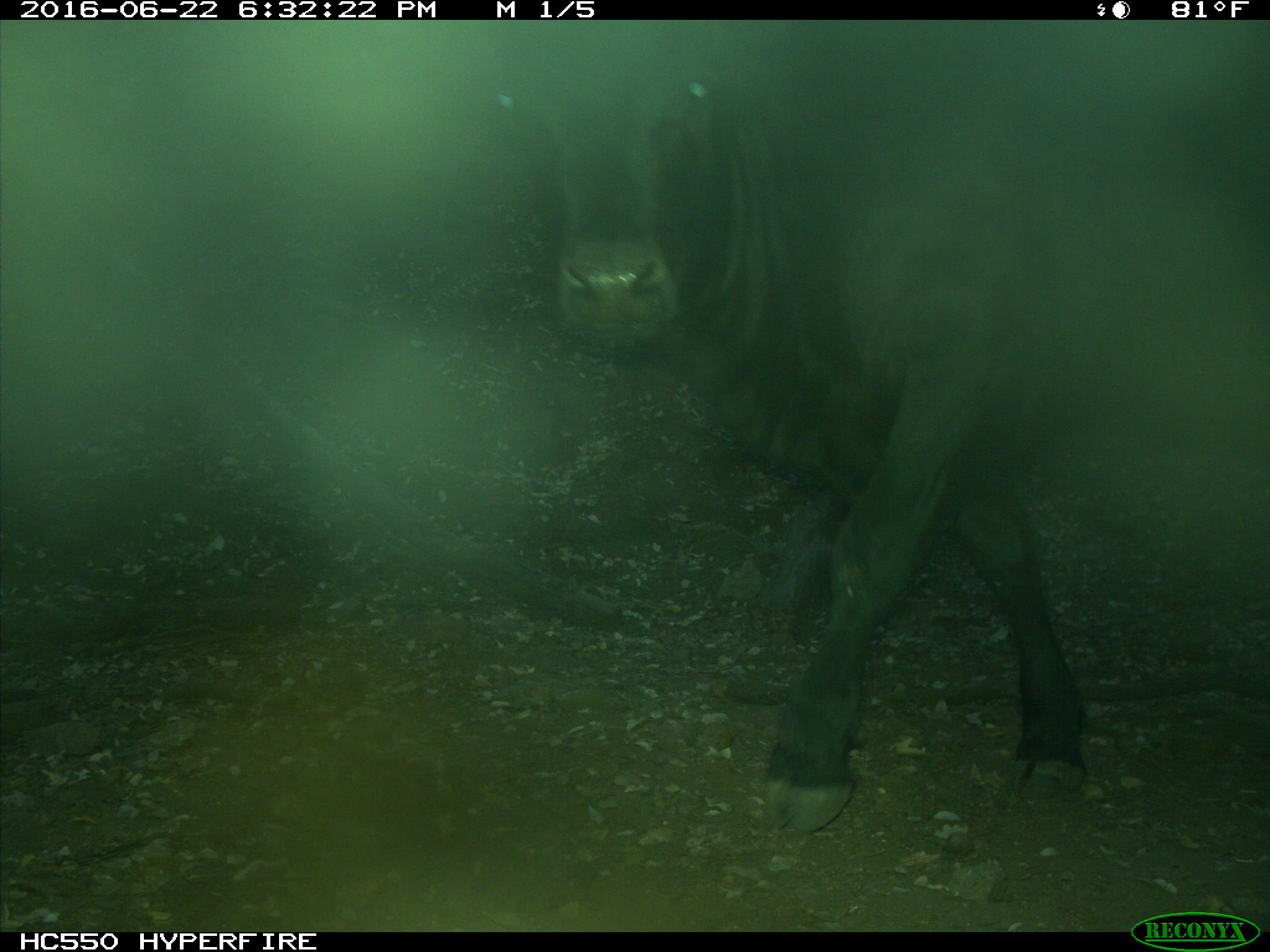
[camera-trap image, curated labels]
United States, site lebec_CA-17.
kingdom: Animalia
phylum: Chordata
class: Mammalia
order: Artiodactyla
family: Bovidae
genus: Bos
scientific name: Bos taurus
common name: domestic cow